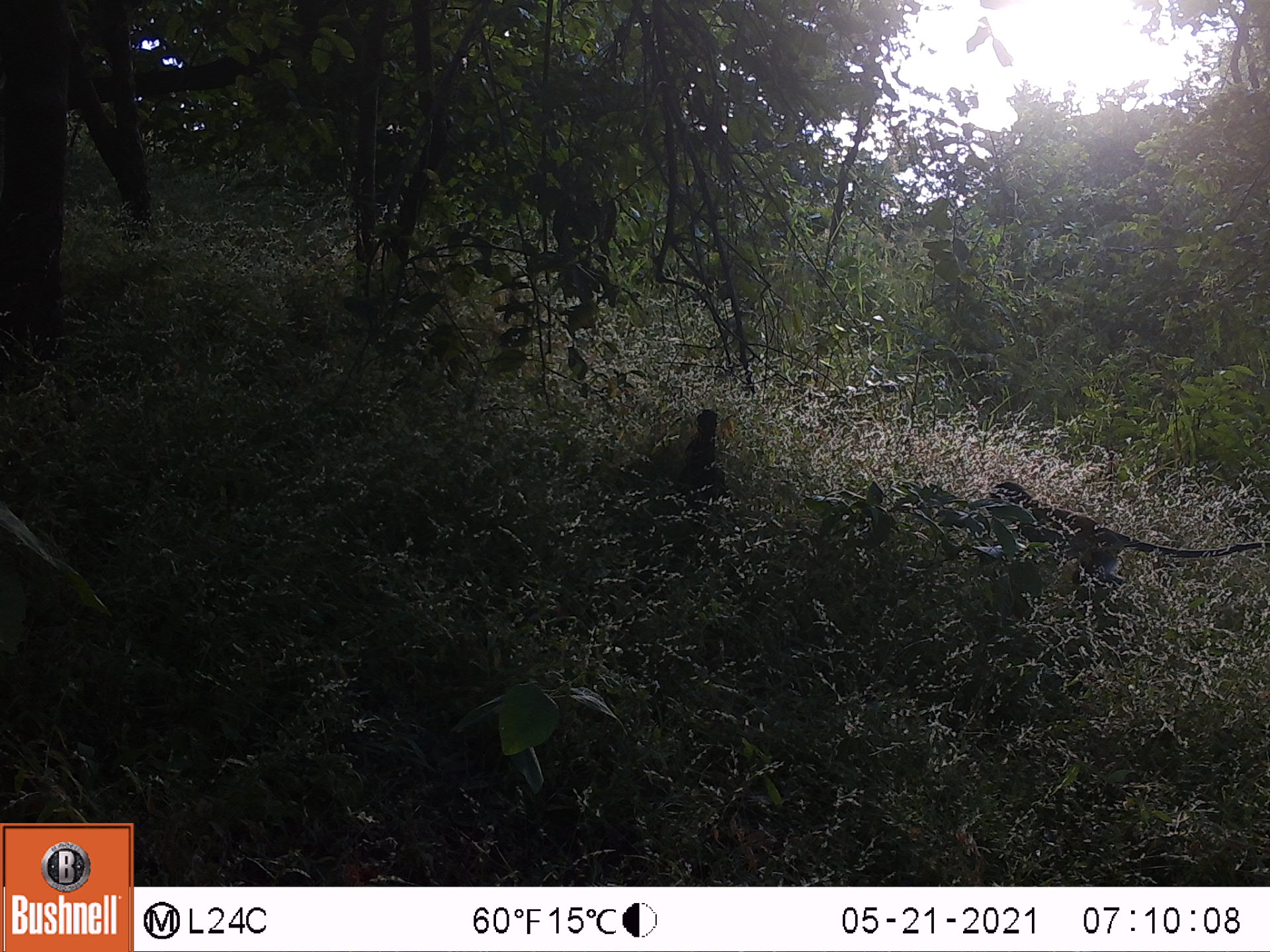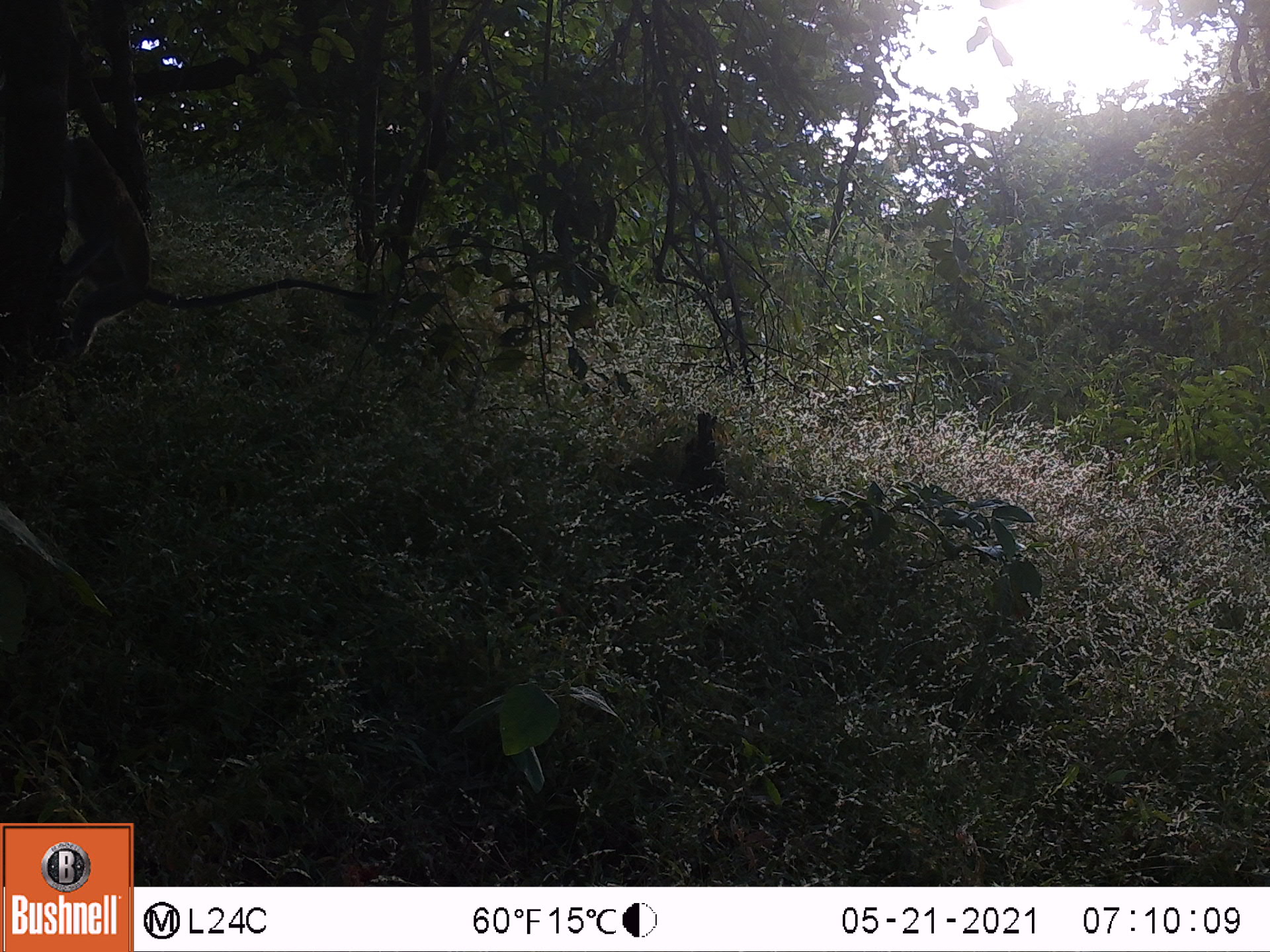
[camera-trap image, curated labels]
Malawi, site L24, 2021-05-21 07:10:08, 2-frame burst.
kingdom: Animalia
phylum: Chordata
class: Mammalia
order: Primates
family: Cercopithecidae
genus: Chlorocebus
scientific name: Chlorocebus pygerythrus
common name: vervet monkey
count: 1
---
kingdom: Animalia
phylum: Chordata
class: Mammalia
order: Primates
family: Cercopithecidae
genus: Papio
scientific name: Papio cynocephalus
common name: yellow baboon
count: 1